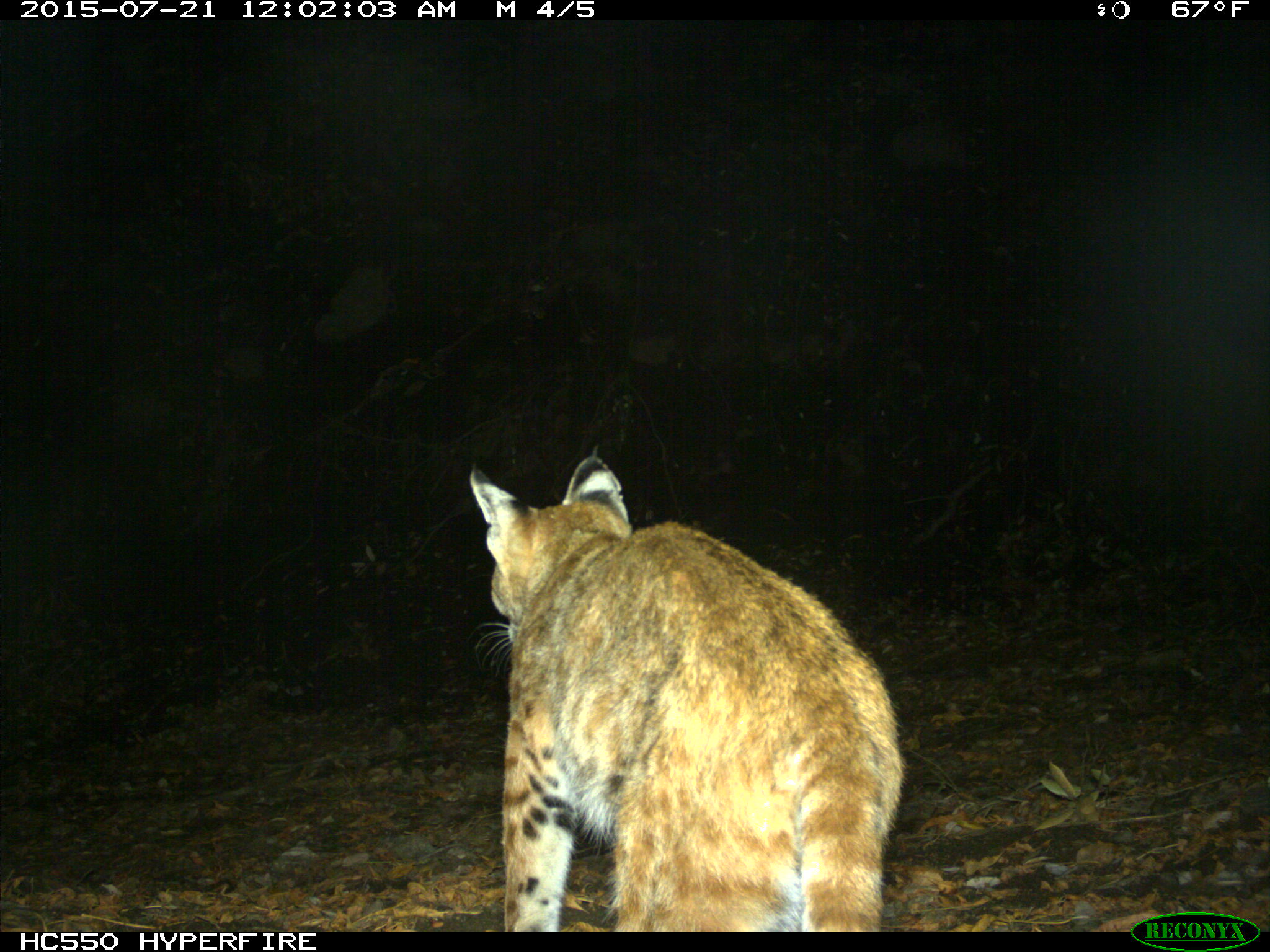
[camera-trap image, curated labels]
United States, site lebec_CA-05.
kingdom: Animalia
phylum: Chordata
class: Mammalia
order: Carnivora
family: Felidae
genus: Lynx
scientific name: Lynx rufus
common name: bobcat